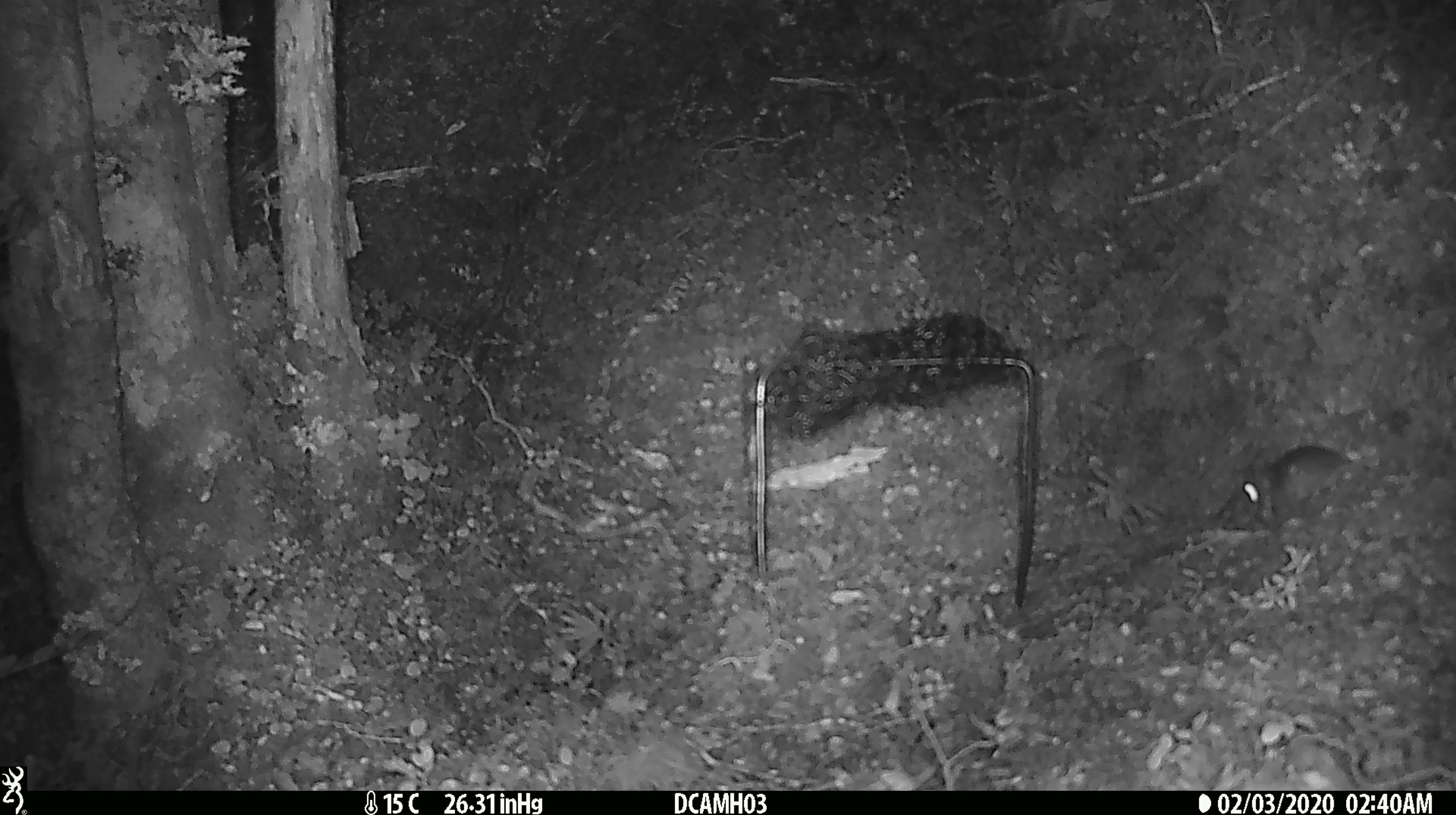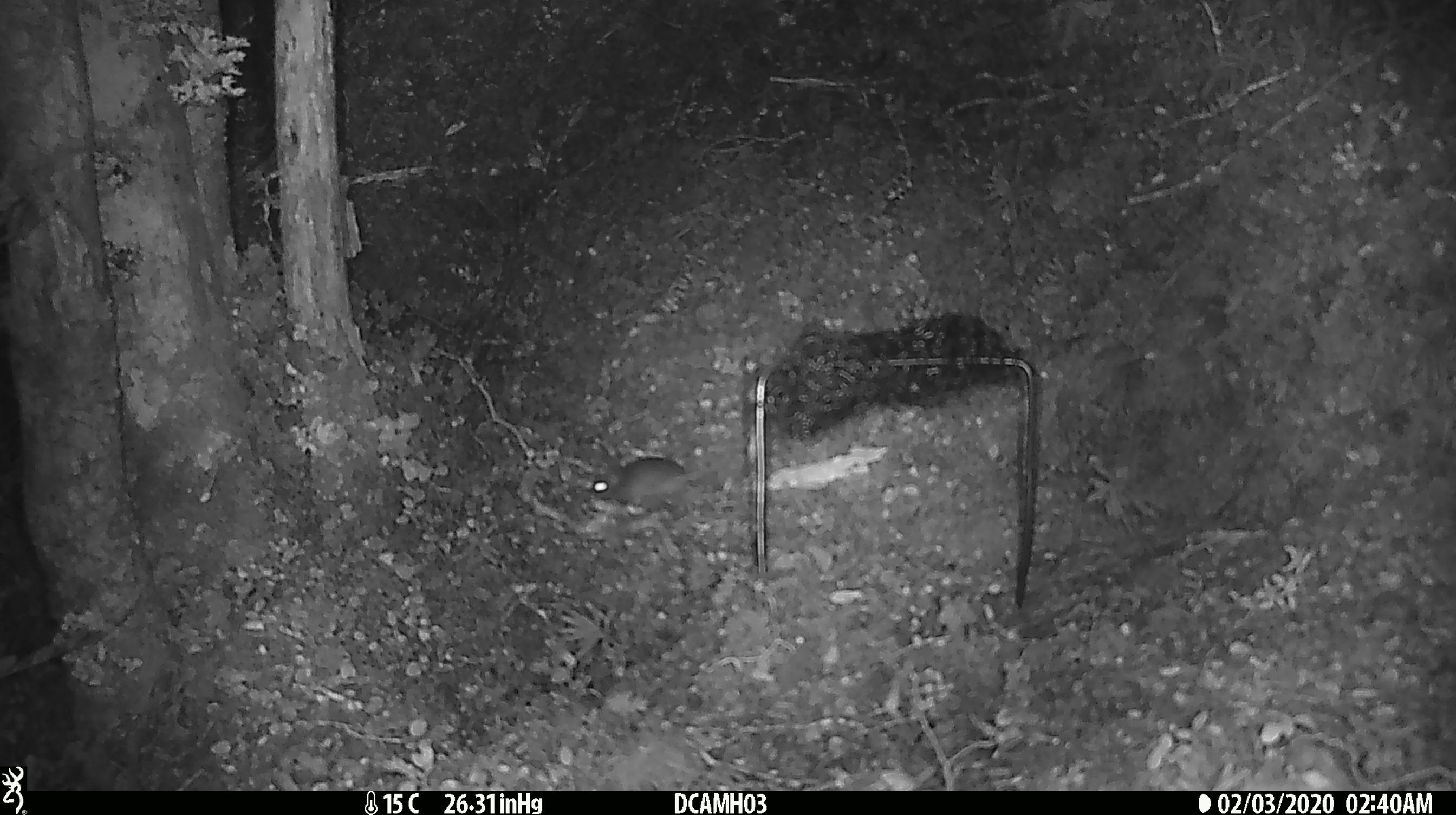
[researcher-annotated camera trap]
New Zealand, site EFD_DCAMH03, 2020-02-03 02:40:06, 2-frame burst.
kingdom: Animalia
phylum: Chordata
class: Mammalia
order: Rodentia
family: Muridae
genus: Mus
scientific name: Mus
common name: mouse